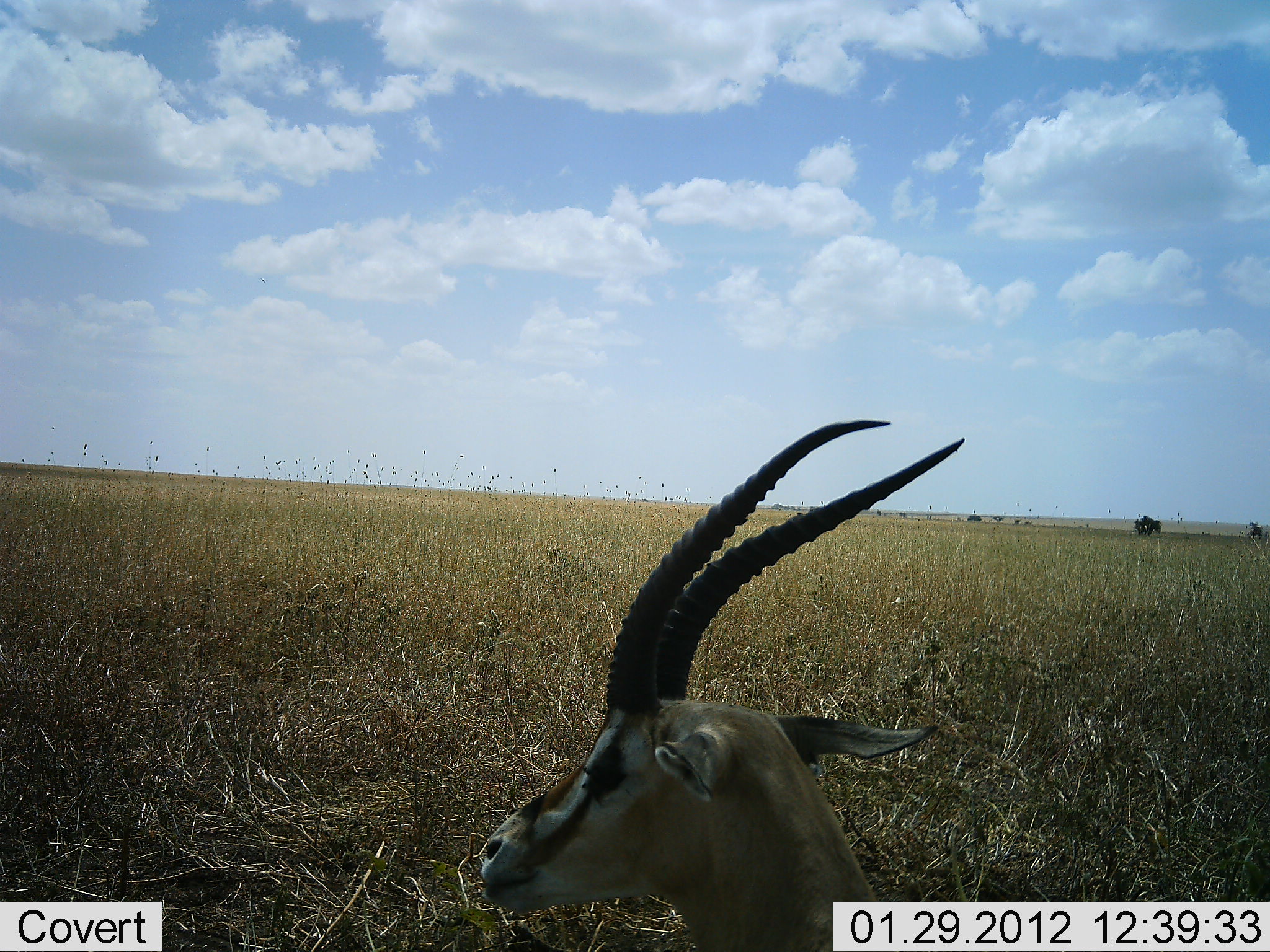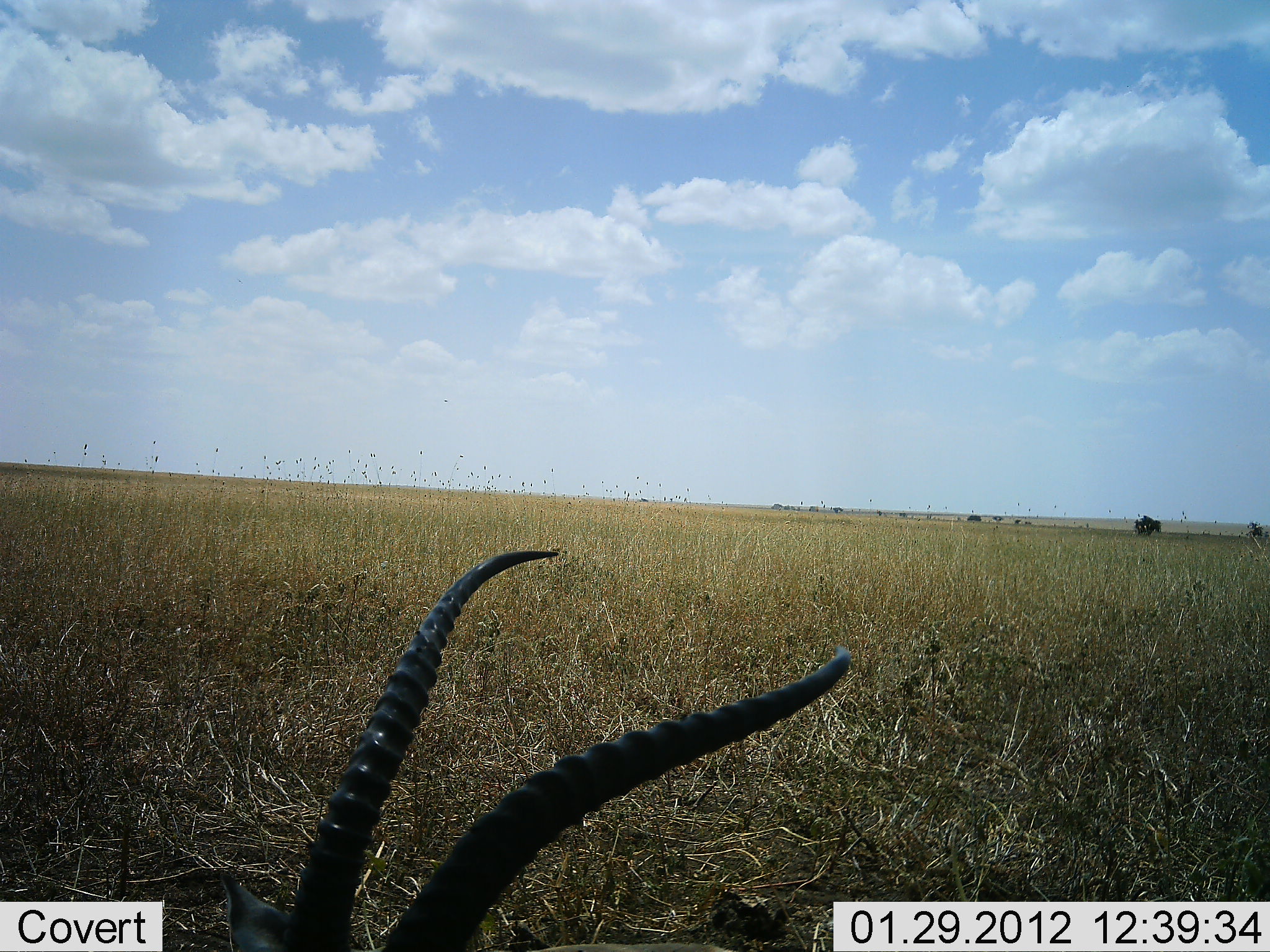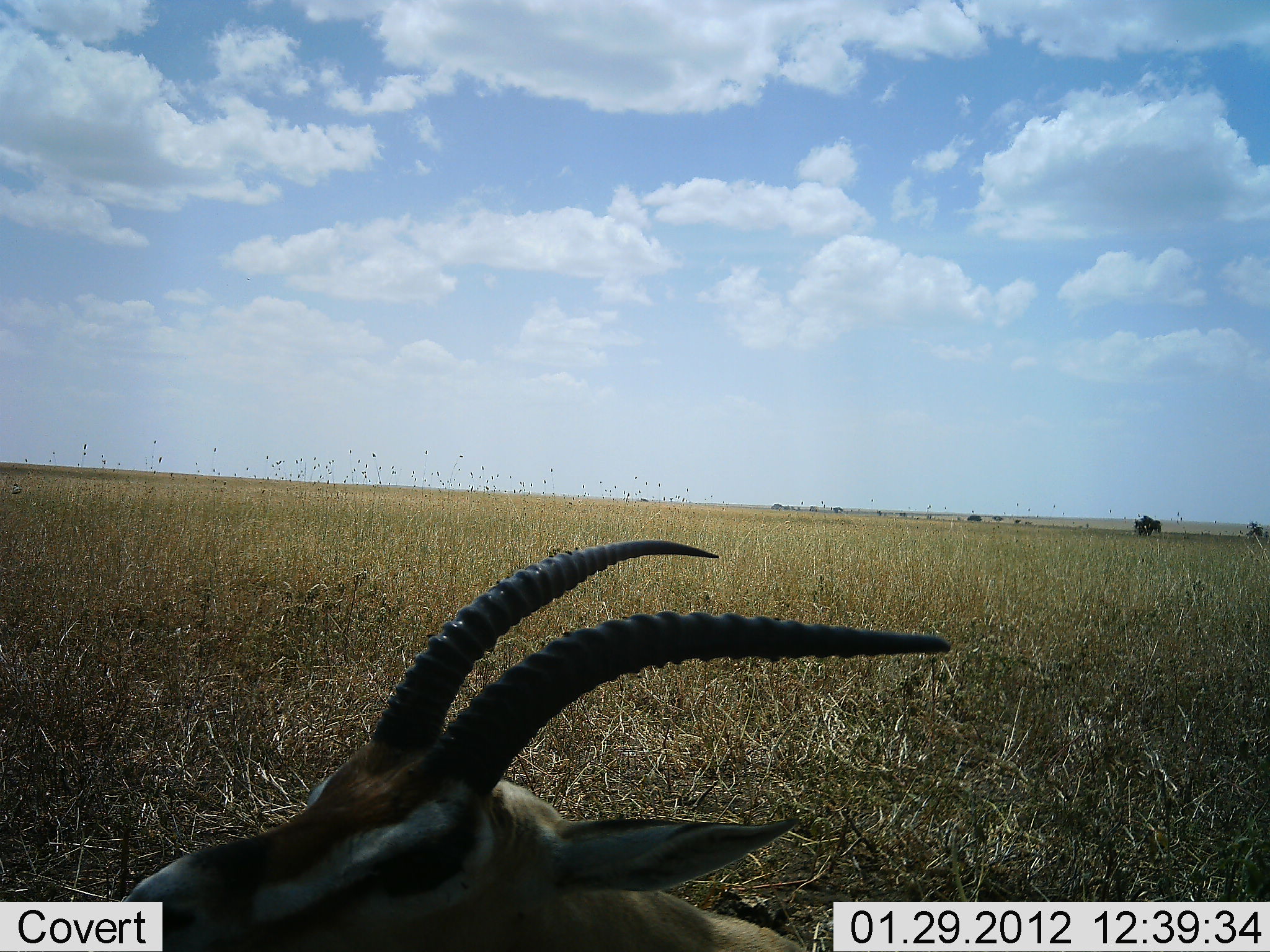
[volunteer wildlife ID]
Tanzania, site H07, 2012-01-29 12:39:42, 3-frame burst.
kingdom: Animalia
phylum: Chordata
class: Mammalia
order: Artiodactyla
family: Bovidae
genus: Eudorcas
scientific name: Eudorcas thomsonii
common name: thomson's gazelle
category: gazellethomsons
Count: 1.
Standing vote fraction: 19%.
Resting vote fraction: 69%.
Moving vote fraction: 6%.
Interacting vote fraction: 0%.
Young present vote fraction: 0%.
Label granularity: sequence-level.